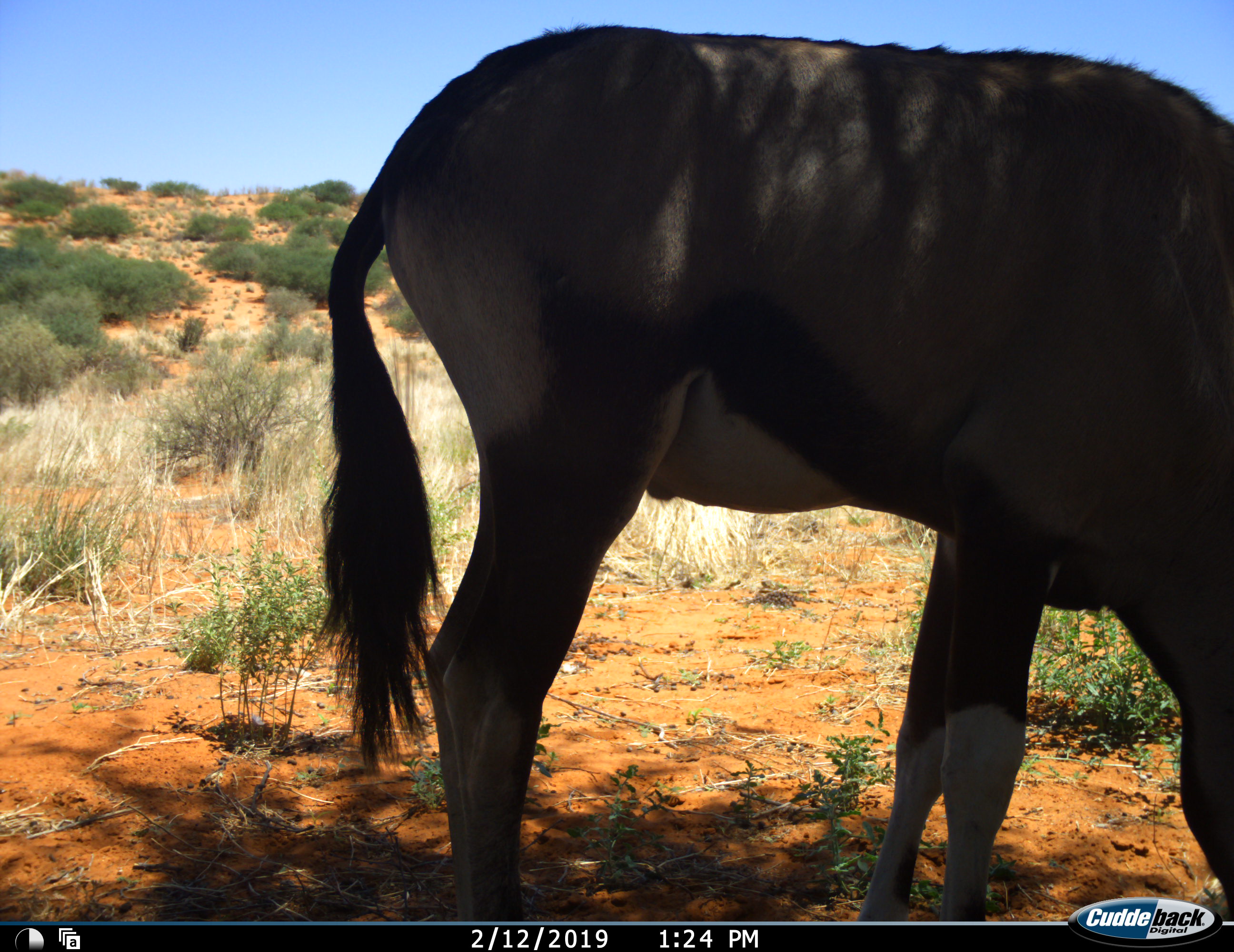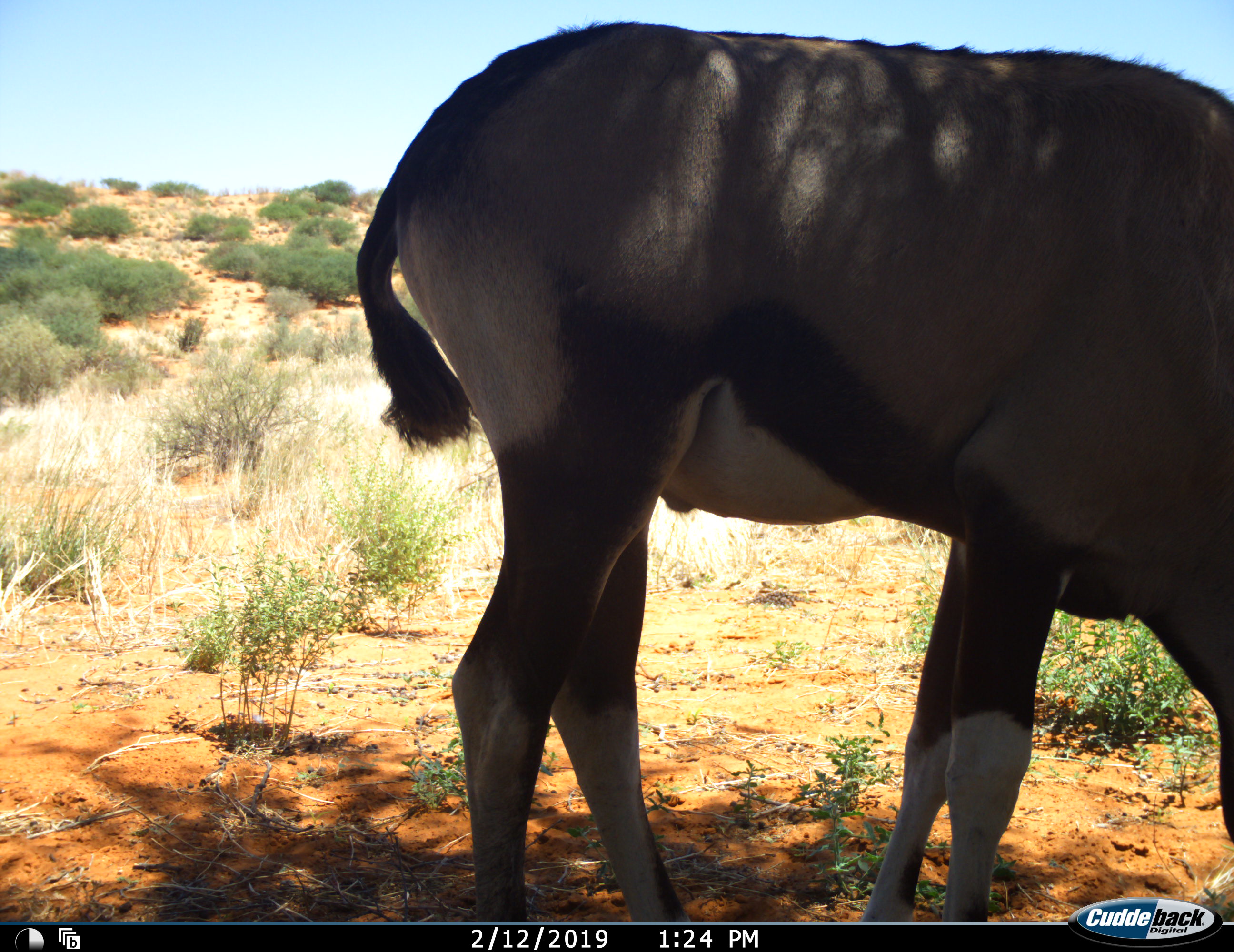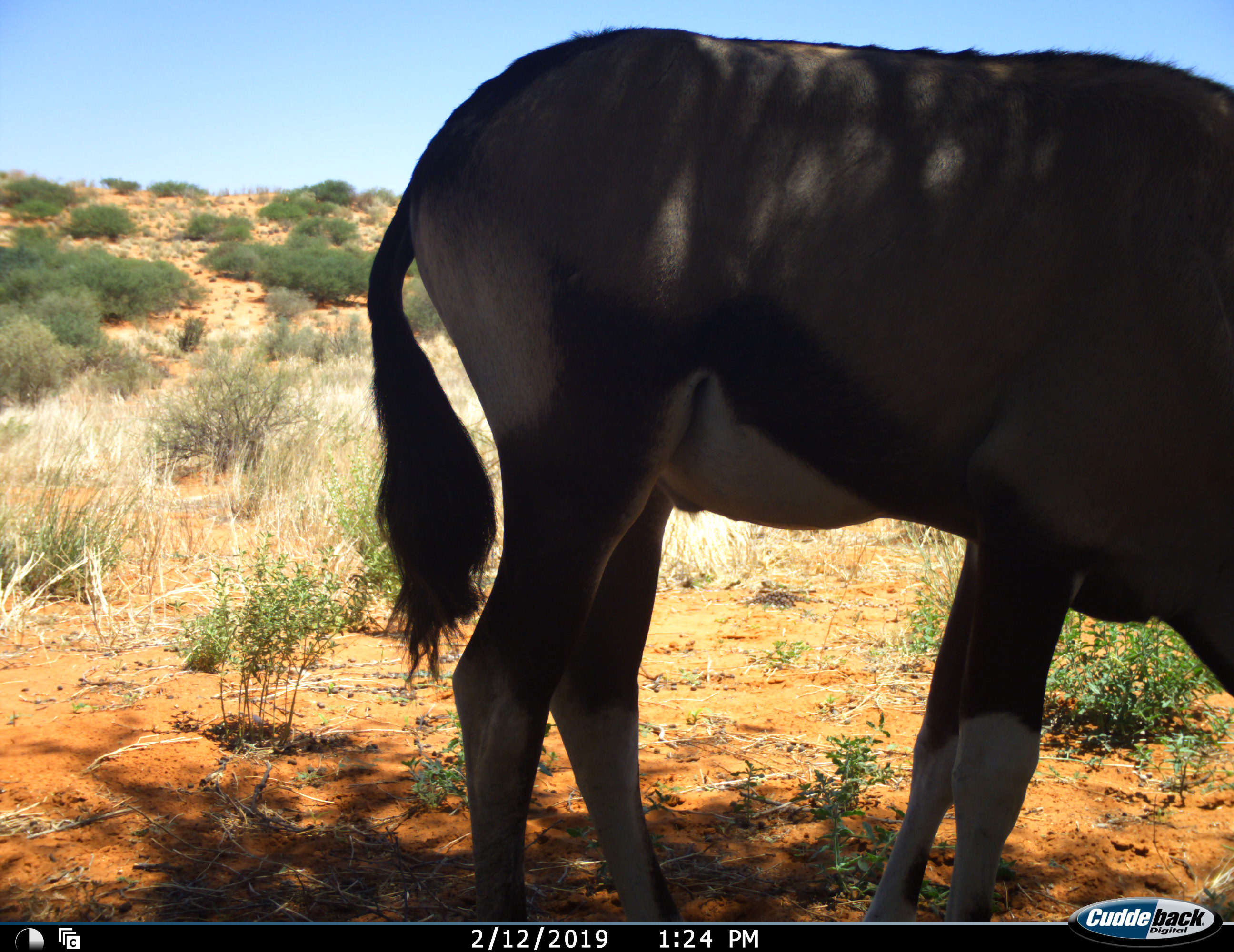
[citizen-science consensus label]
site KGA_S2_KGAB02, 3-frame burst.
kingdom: Animalia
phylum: Chordata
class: Mammalia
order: Artiodactyla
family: Bovidae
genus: Oryx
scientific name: Oryx gazella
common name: gemsbok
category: oryx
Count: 1.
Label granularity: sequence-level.